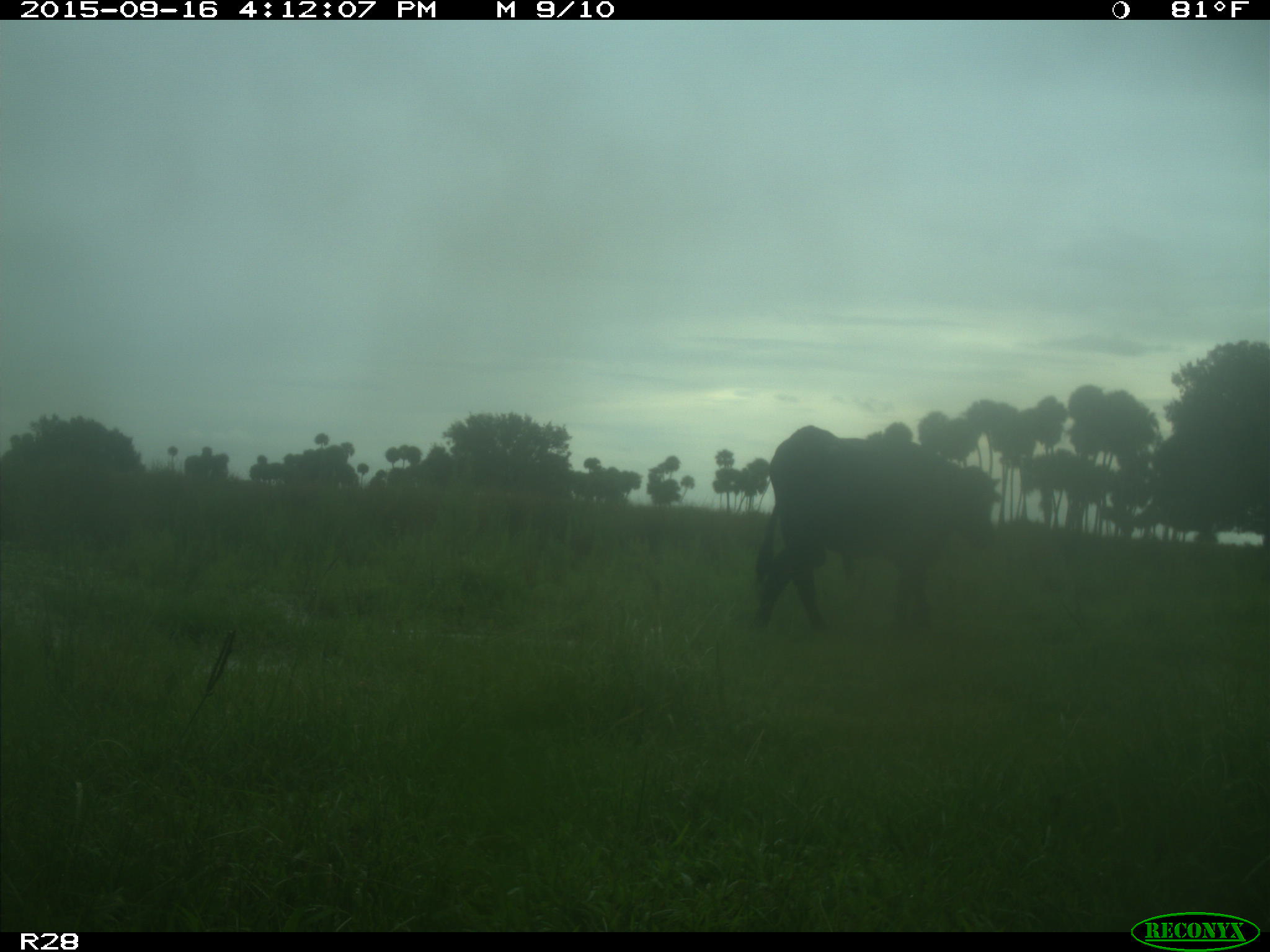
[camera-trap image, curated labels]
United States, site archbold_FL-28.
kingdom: Animalia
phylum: Chordata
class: Mammalia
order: Artiodactyla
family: Bovidae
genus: Bos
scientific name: Bos taurus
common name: domestic cow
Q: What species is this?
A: Bos taurus (domestic cow).